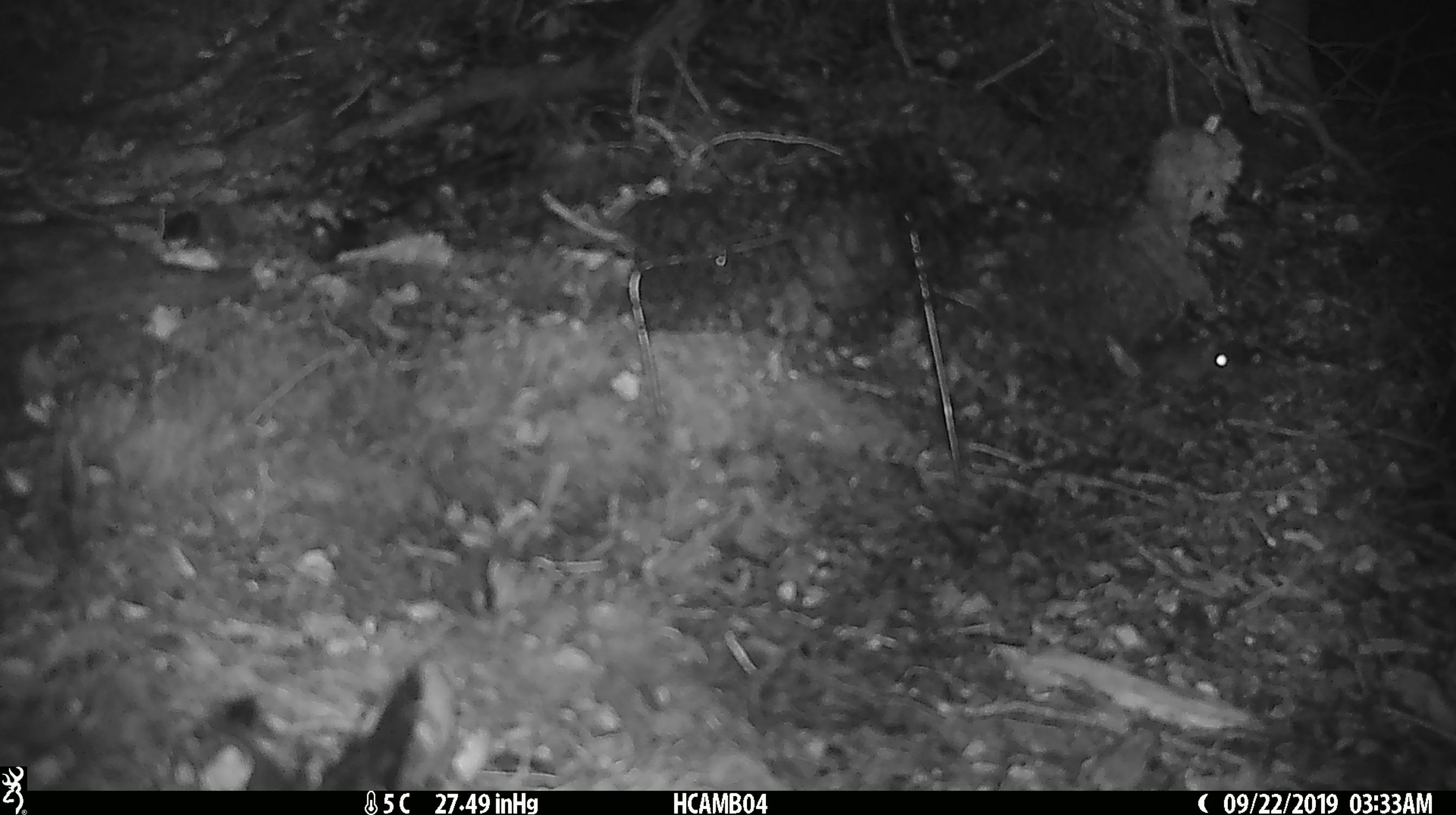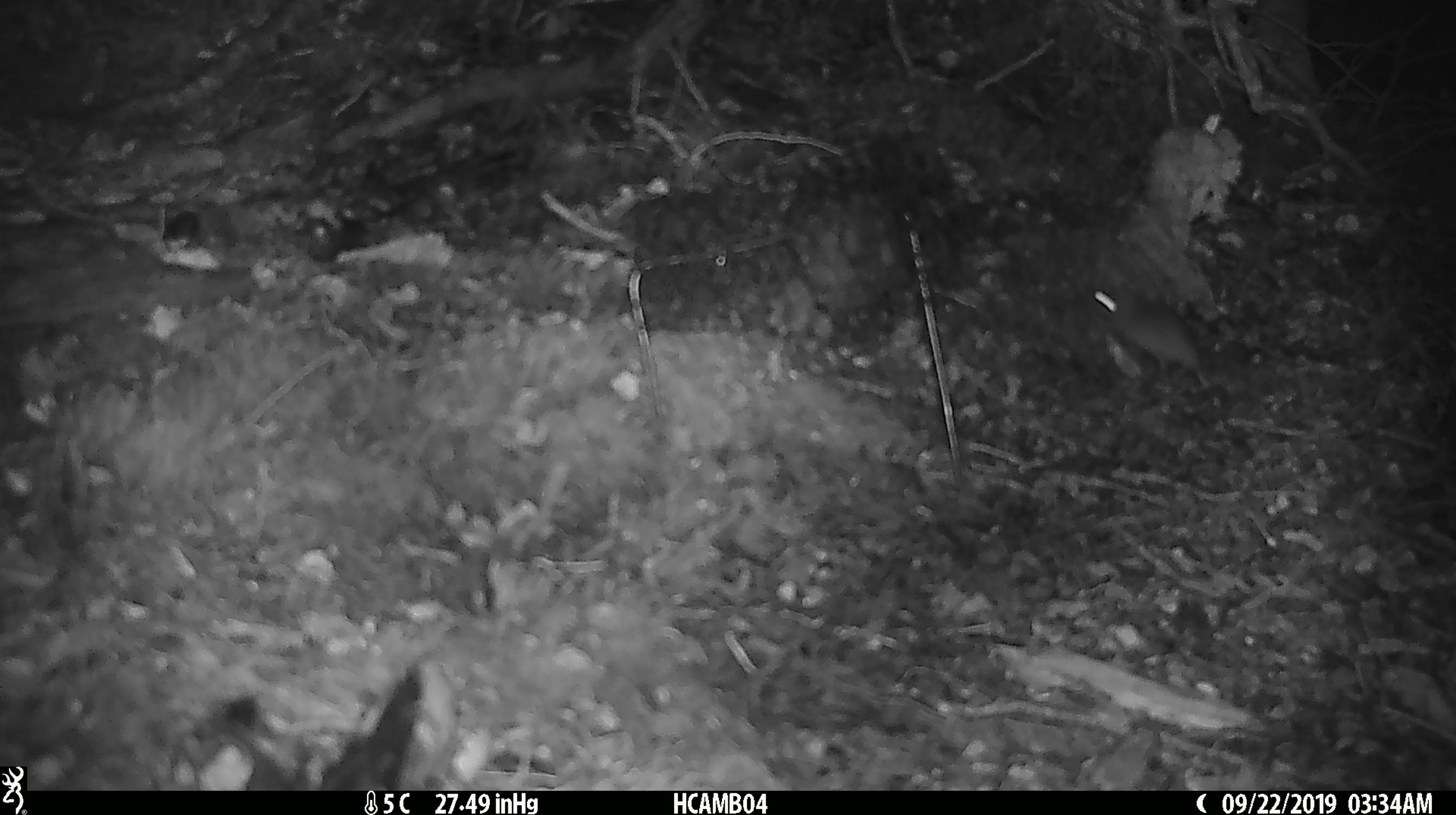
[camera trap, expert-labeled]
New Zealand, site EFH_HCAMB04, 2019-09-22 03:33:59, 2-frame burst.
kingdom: Animalia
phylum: Chordata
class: Mammalia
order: Rodentia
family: Muridae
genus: Mus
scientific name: Mus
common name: mouse